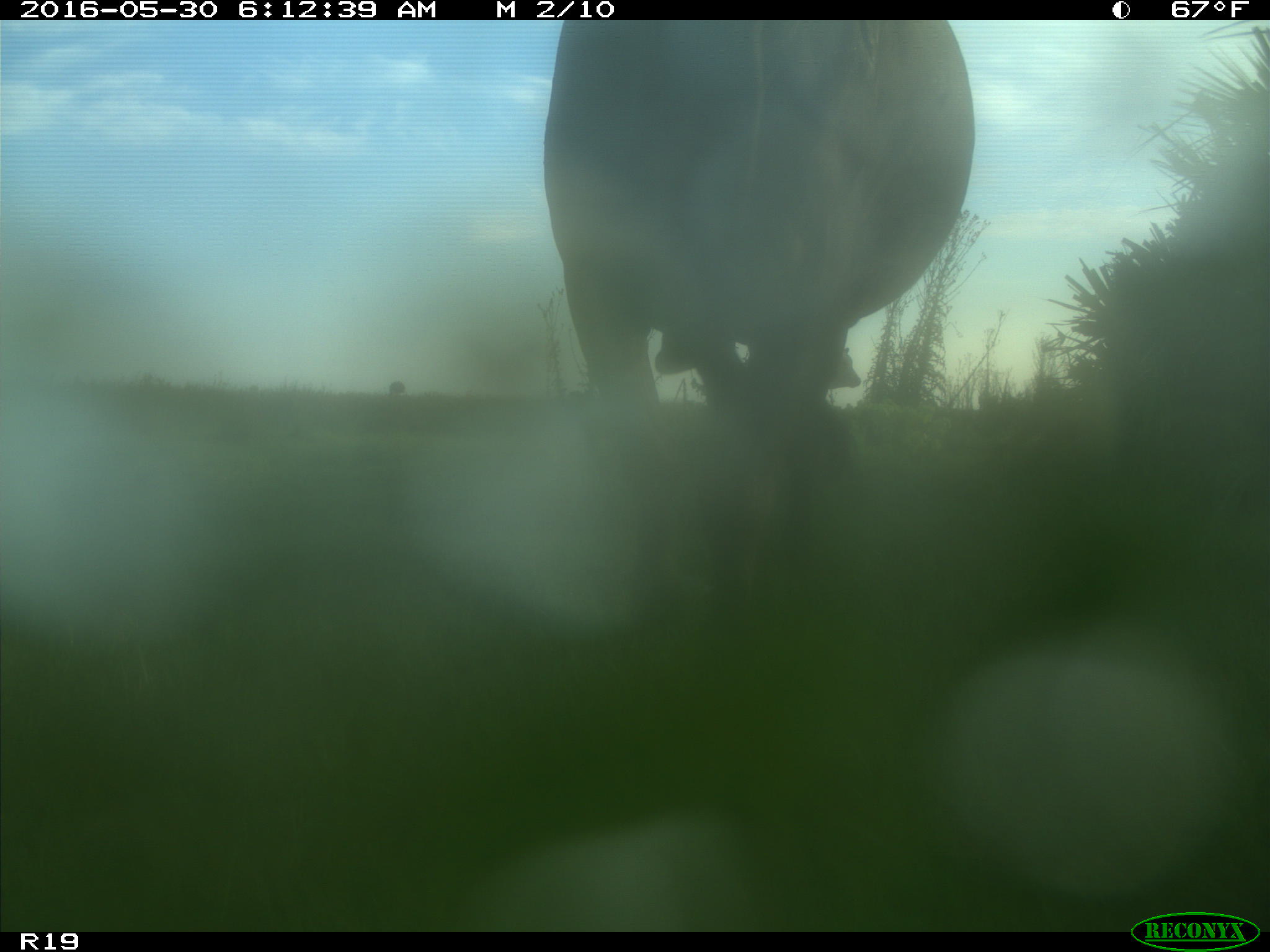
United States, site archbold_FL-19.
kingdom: Animalia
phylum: Chordata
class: Mammalia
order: Artiodactyla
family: Bovidae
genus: Bos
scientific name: Bos taurus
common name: domestic cow